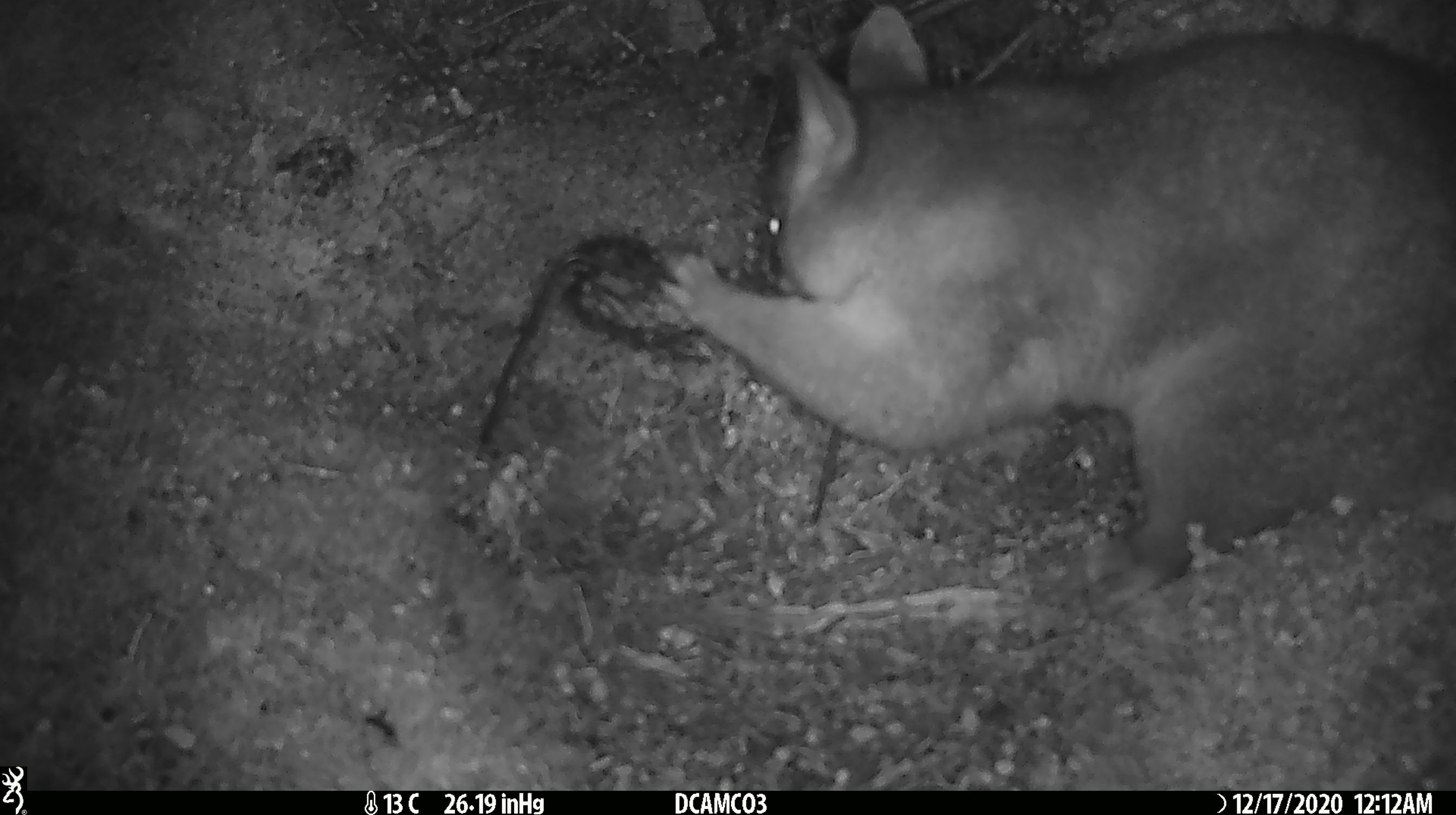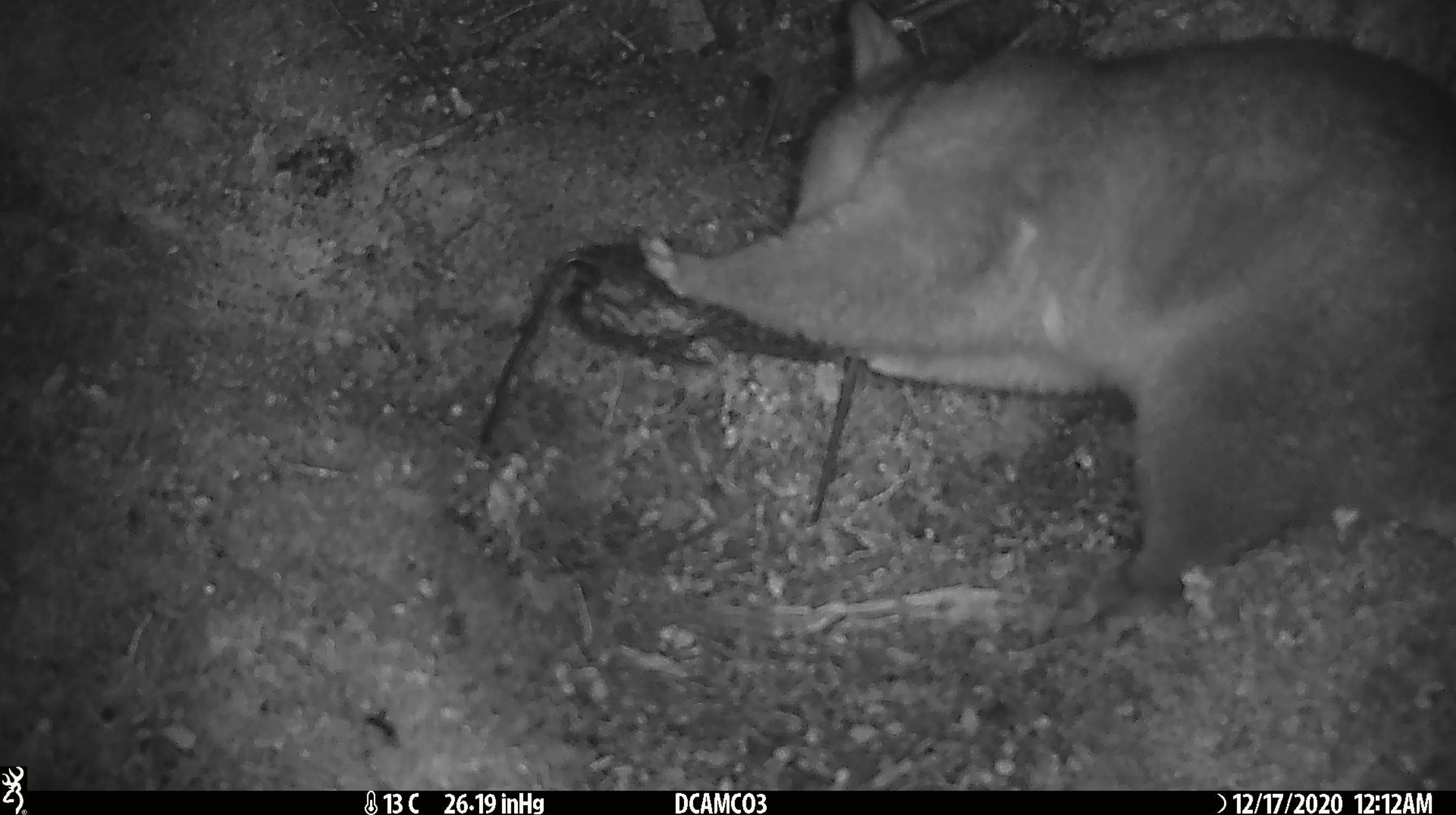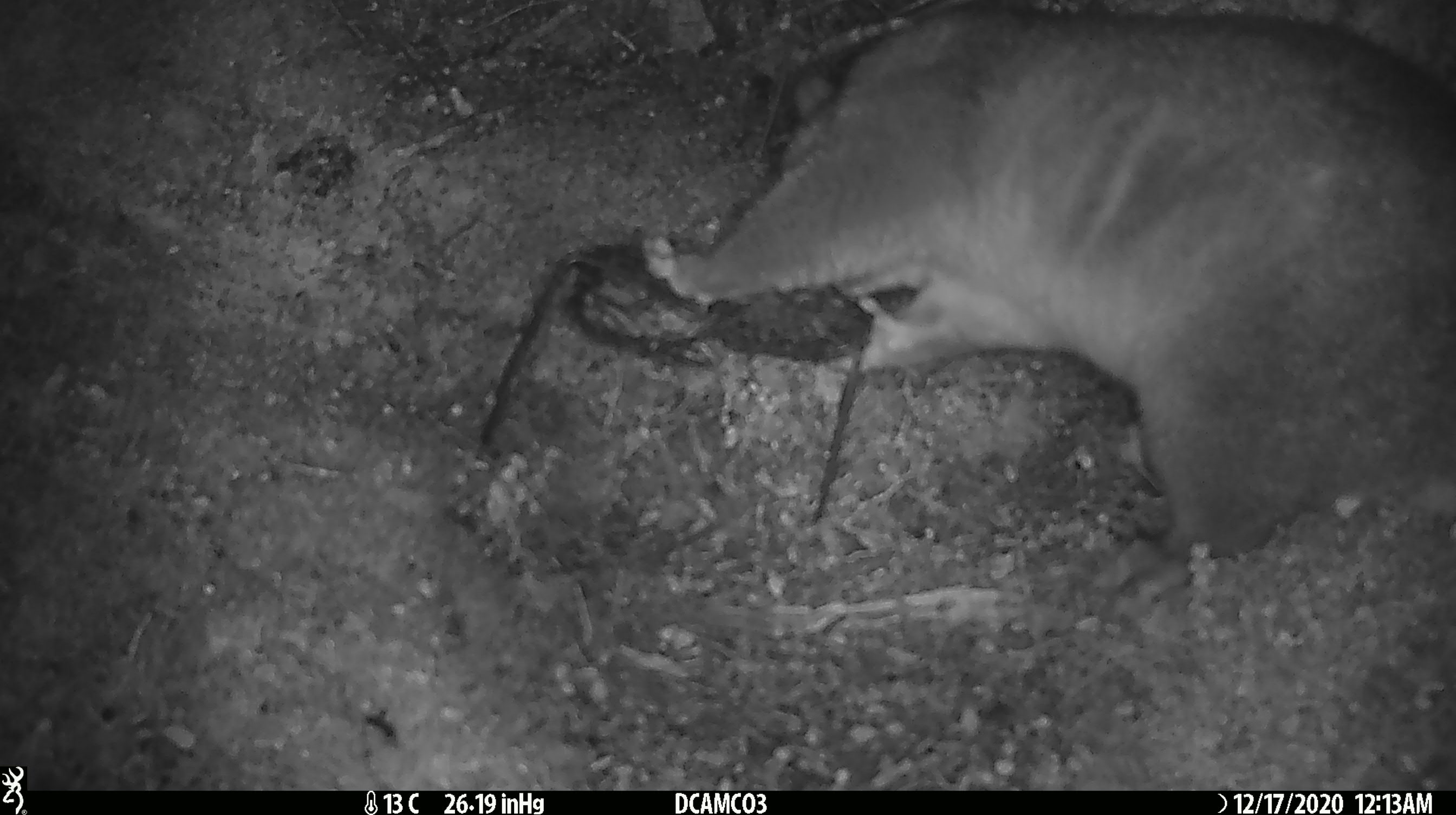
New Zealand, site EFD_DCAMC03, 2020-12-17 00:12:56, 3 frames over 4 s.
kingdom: Animalia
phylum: Chordata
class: Mammalia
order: Diprotodontia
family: Phalangeridae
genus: Trichosurus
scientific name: Trichosurus vulpecula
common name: common brushtail possum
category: possum